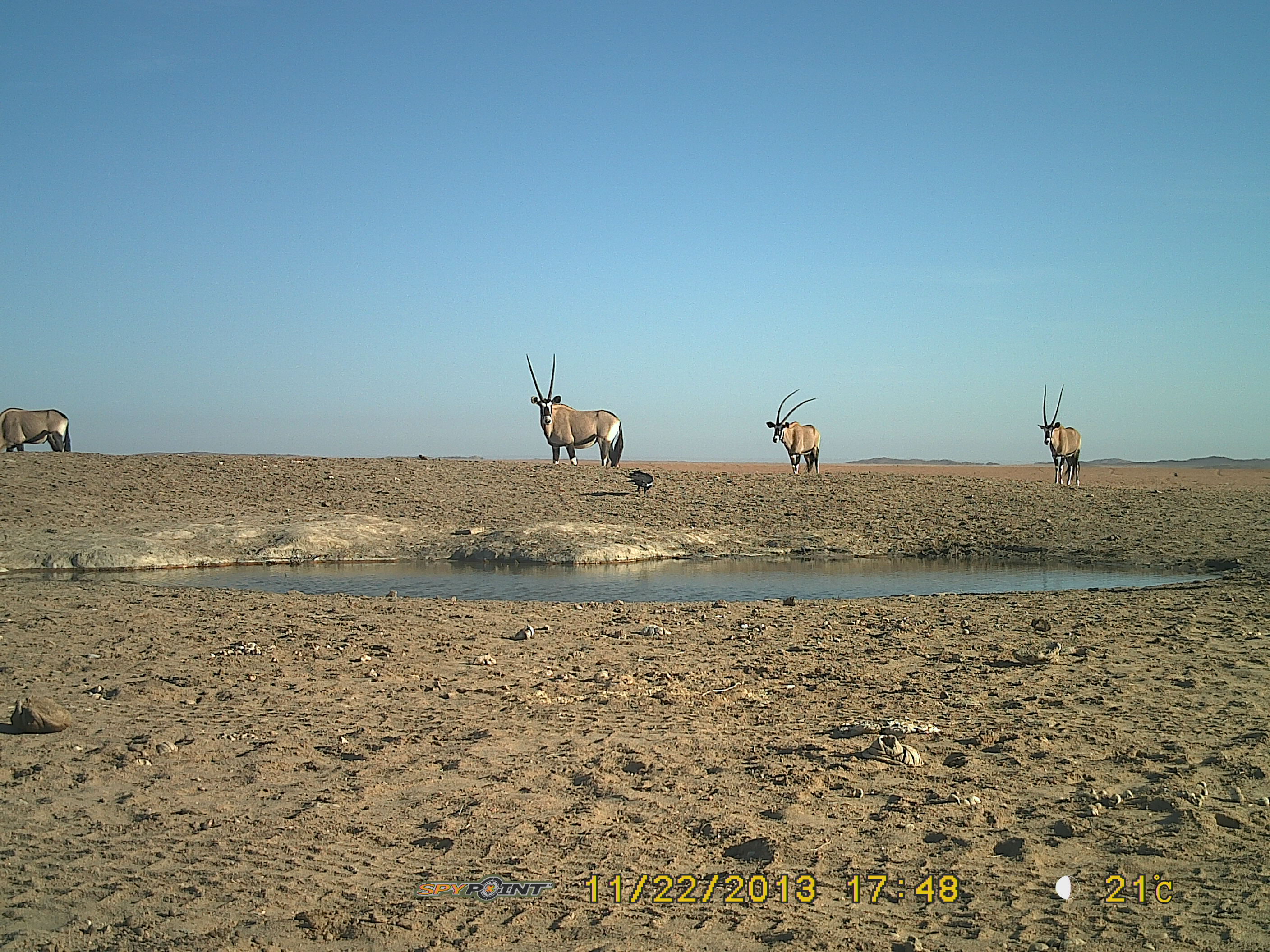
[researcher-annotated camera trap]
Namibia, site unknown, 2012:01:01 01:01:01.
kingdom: Animalia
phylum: Chordata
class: Mammalia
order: Artiodactyla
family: Bovidae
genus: Oryx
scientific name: Oryx gazella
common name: gemsbok